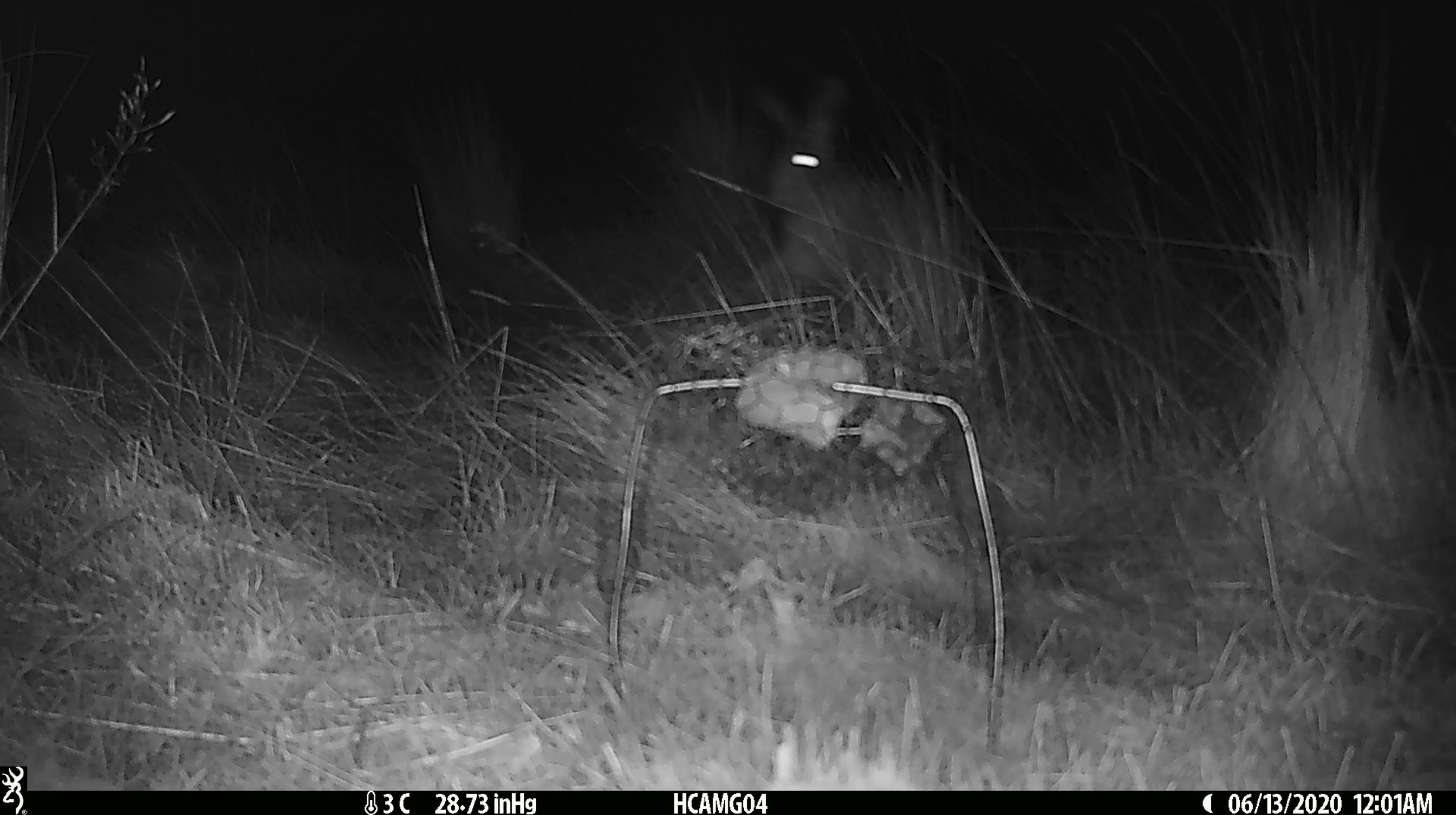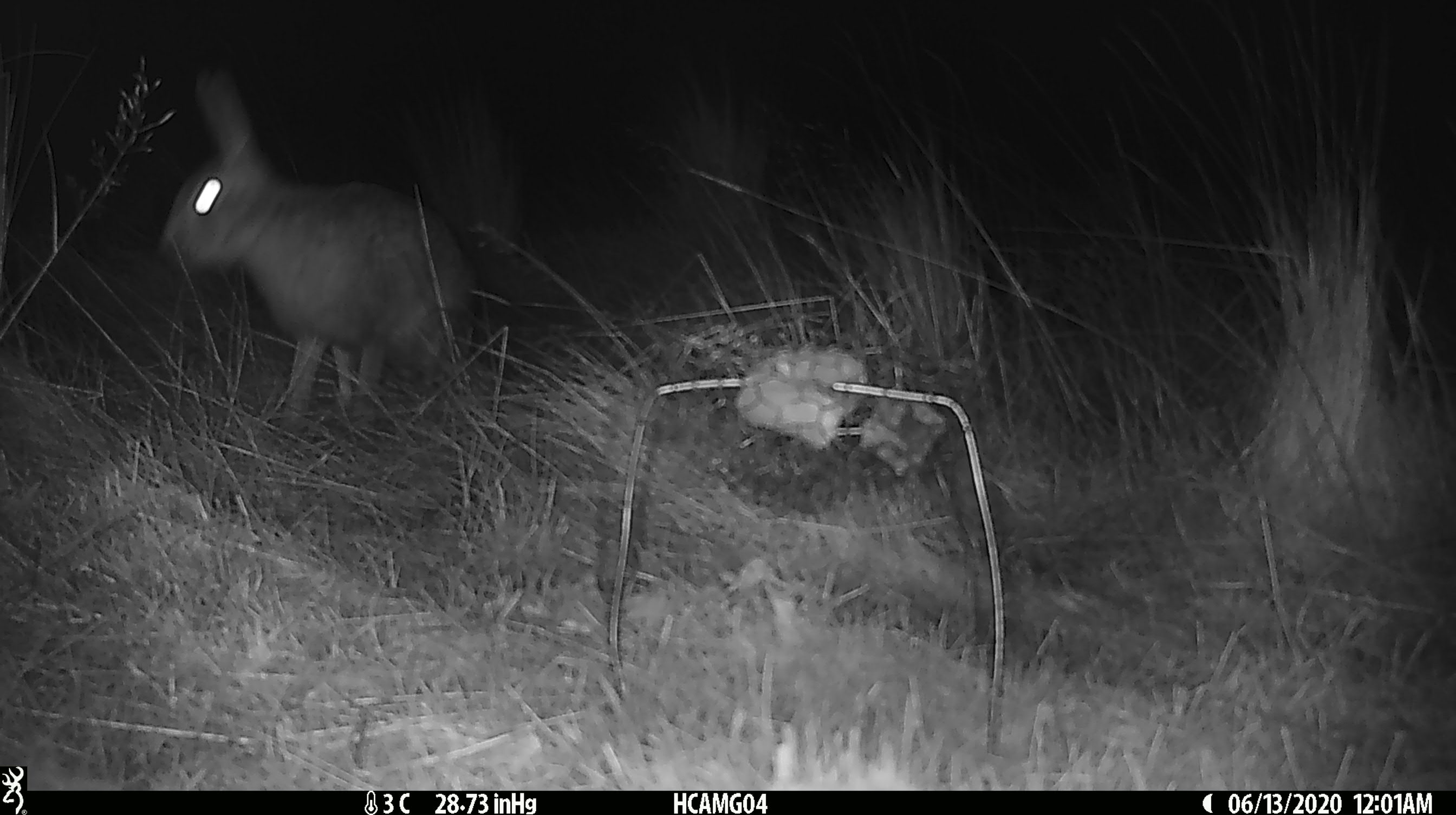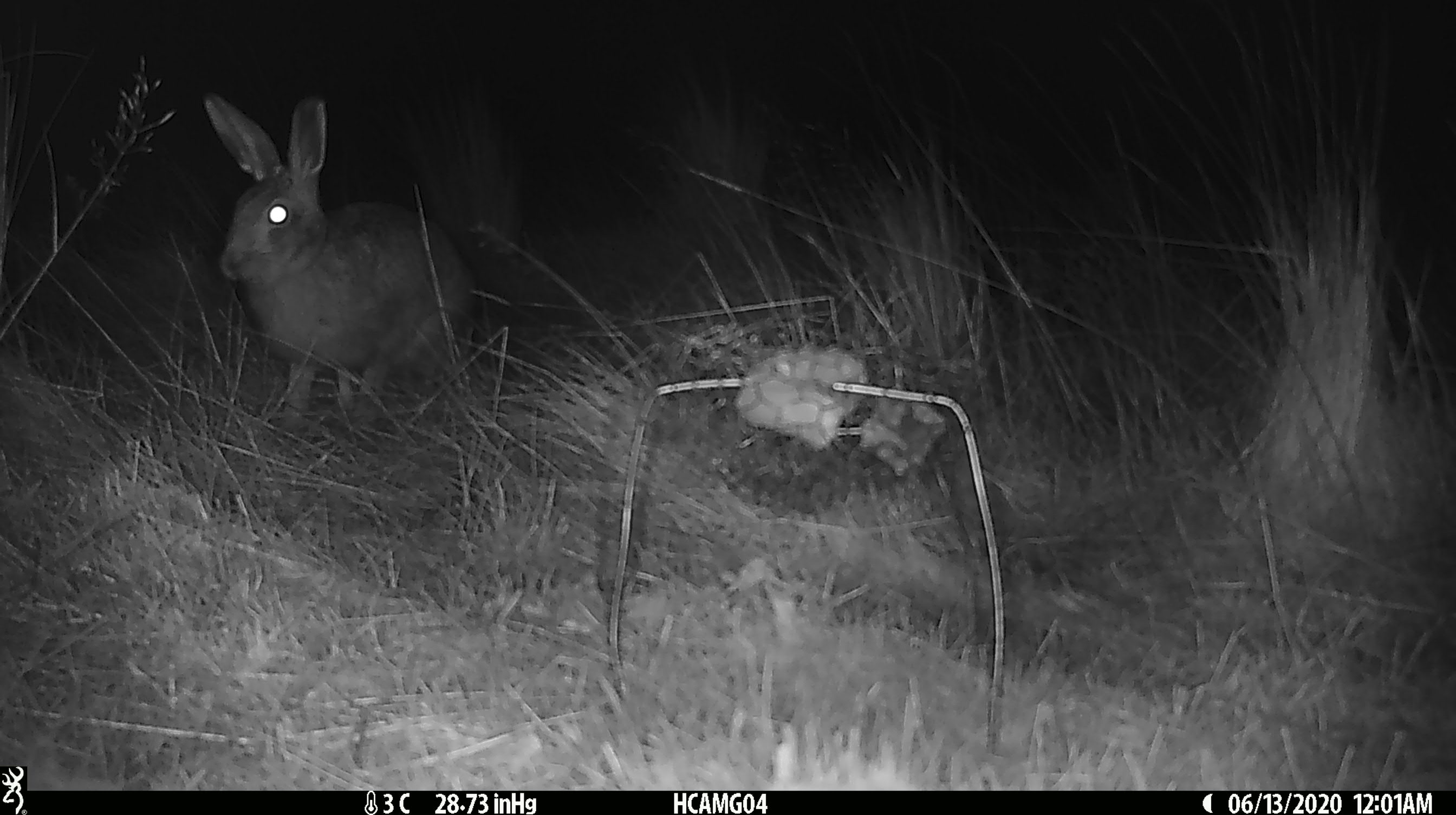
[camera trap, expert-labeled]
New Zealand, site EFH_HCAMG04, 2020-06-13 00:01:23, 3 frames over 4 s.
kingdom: Animalia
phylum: Chordata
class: Mammalia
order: Lagomorpha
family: Leporidae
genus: Lepus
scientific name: Lepus europaeus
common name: brown hare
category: hare